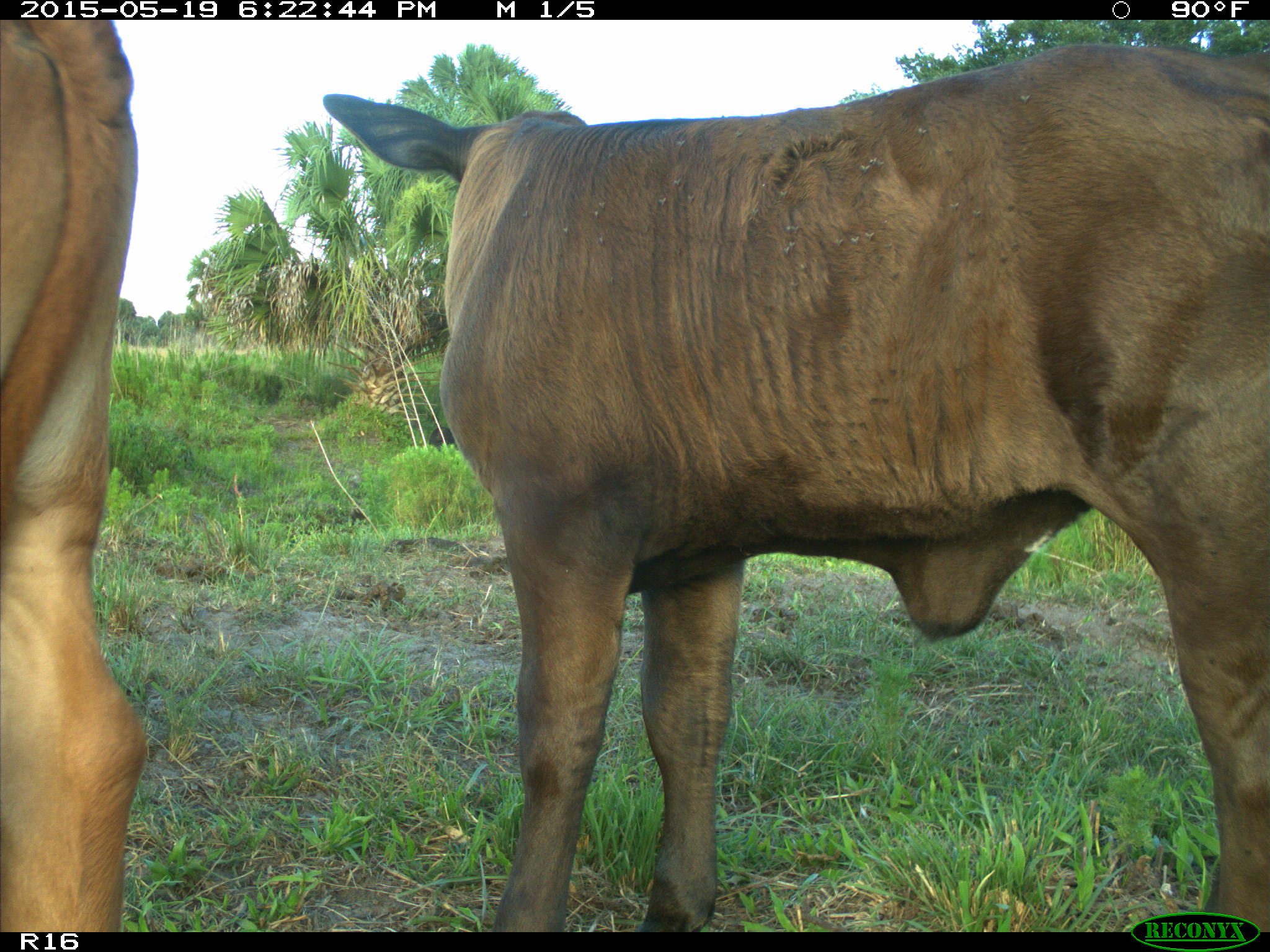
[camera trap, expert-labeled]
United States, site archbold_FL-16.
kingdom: Animalia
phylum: Chordata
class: Mammalia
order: Artiodactyla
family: Suidae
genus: Sus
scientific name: Sus scrofa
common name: wild boar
Sus scrofa (wild boar).